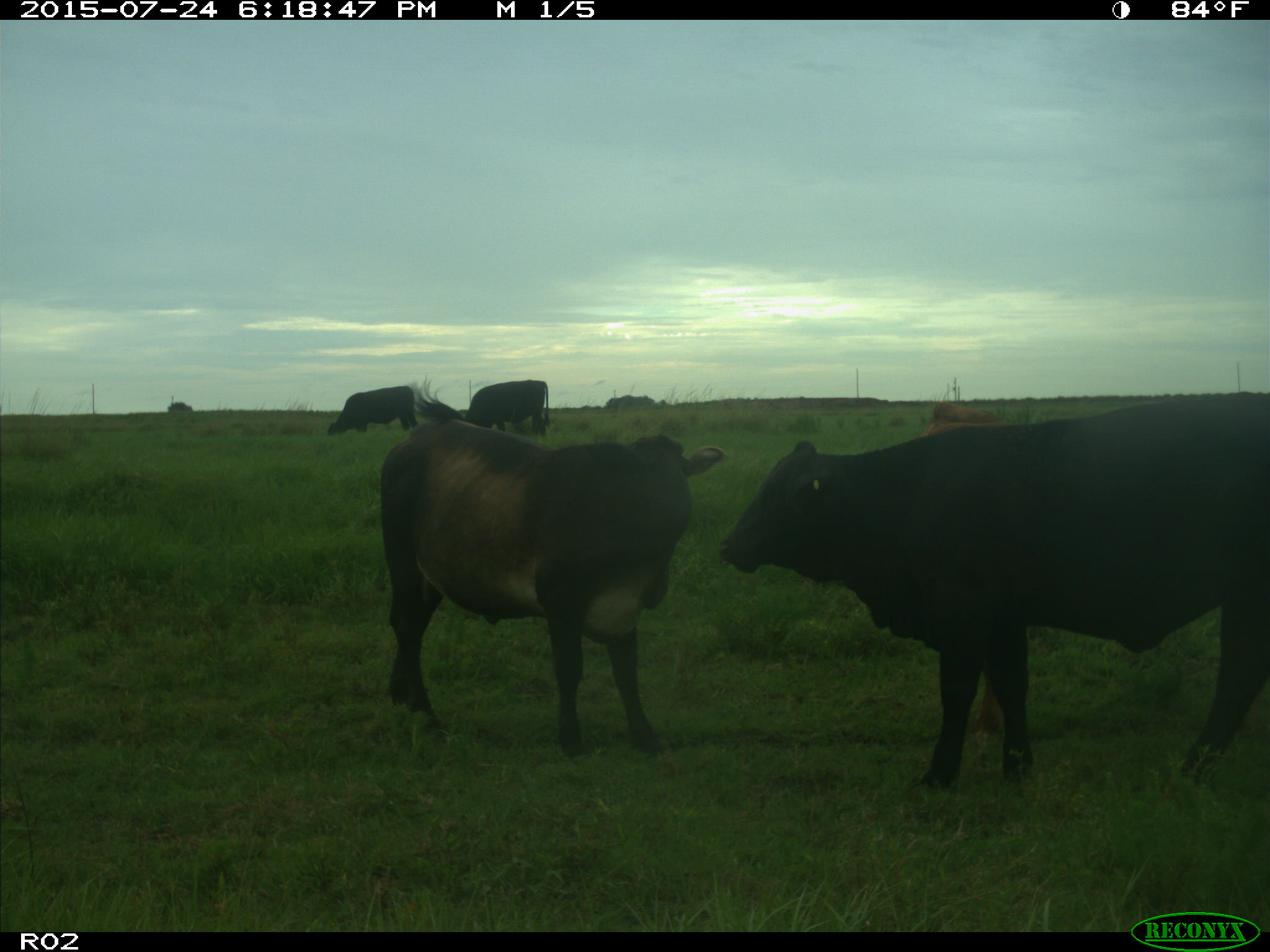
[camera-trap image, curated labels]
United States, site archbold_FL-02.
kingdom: Animalia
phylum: Chordata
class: Mammalia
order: Artiodactyla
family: Bovidae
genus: Bos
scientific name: Bos taurus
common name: domestic cow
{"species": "Bos taurus (domestic cow)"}